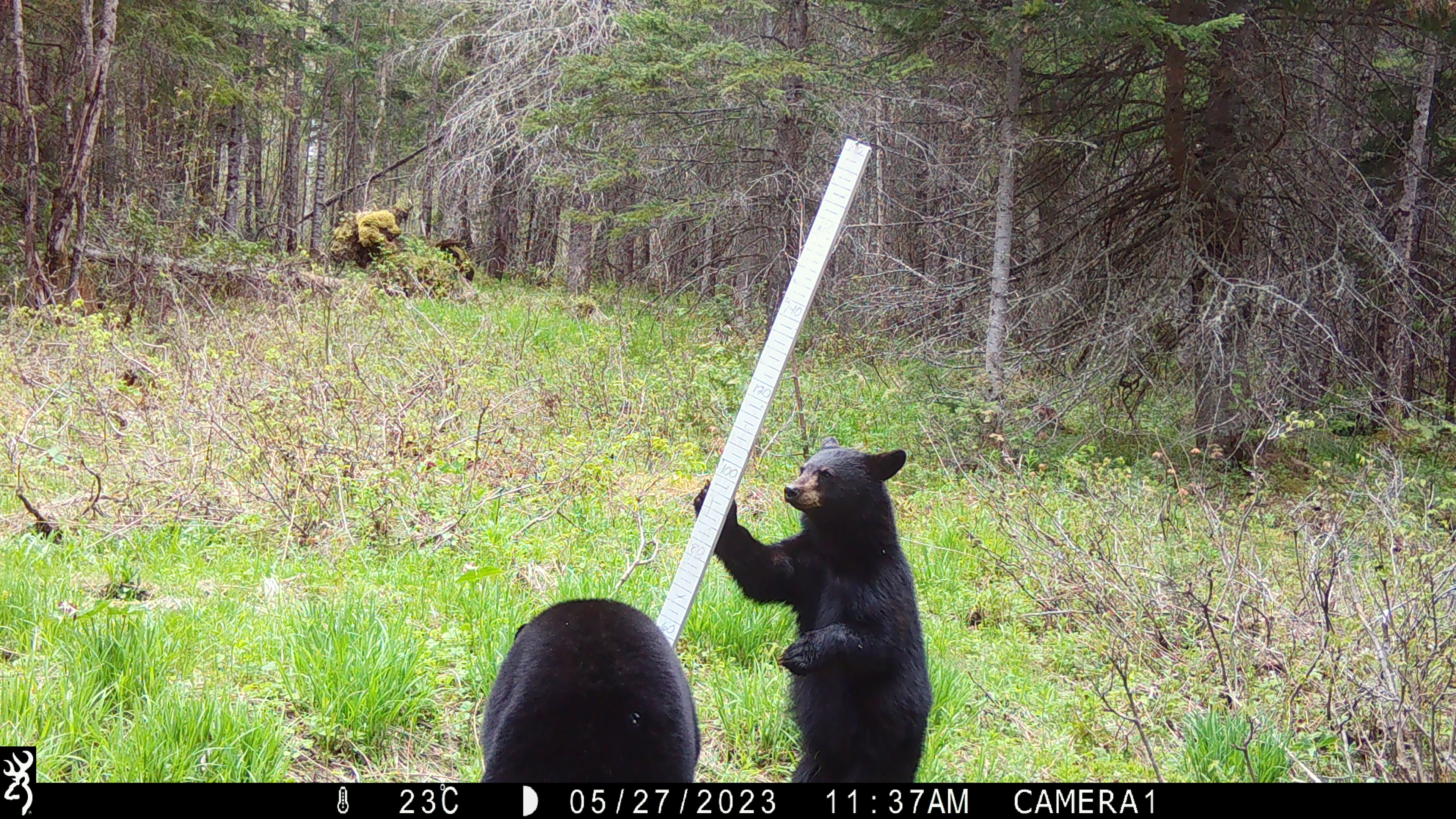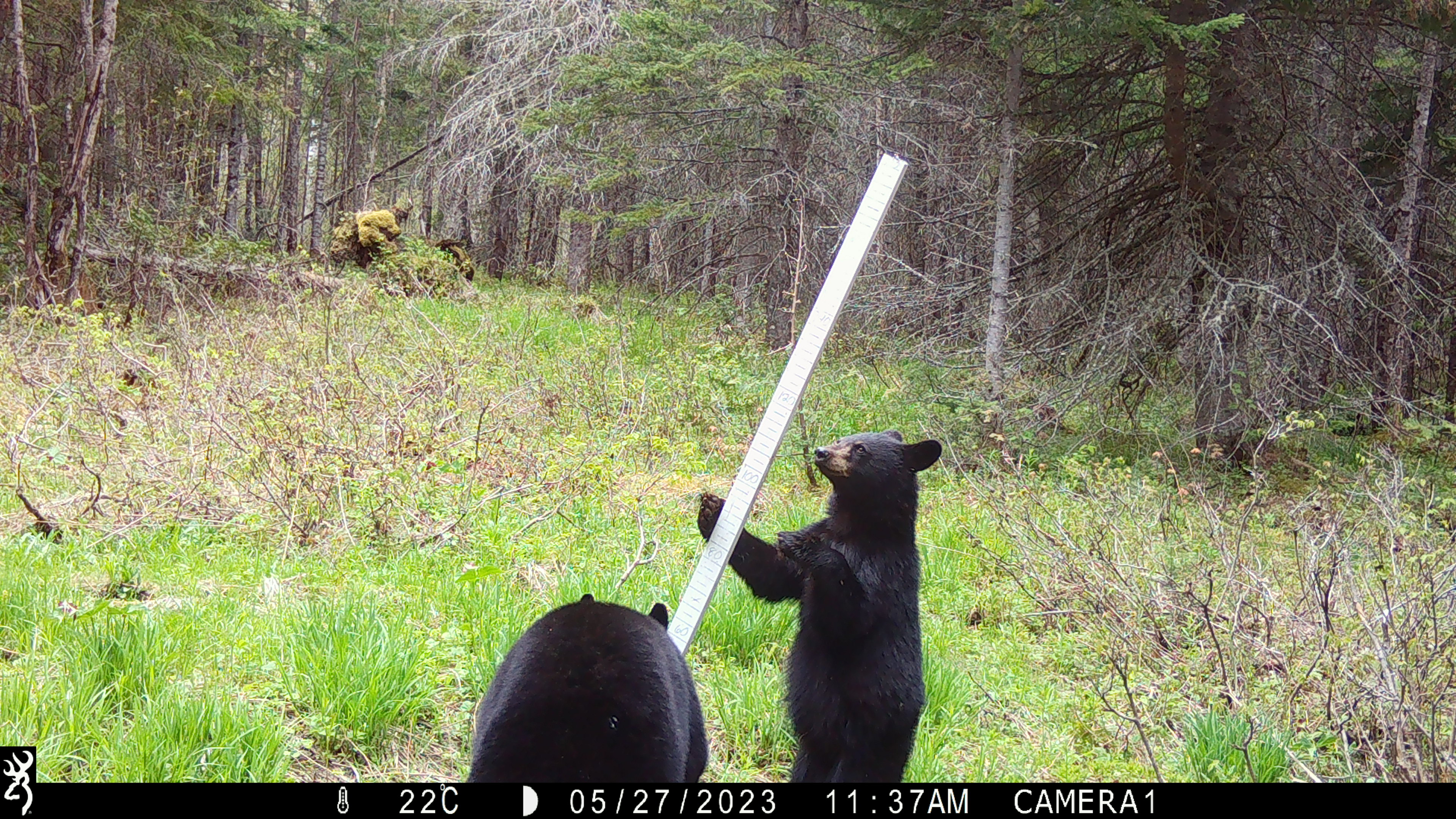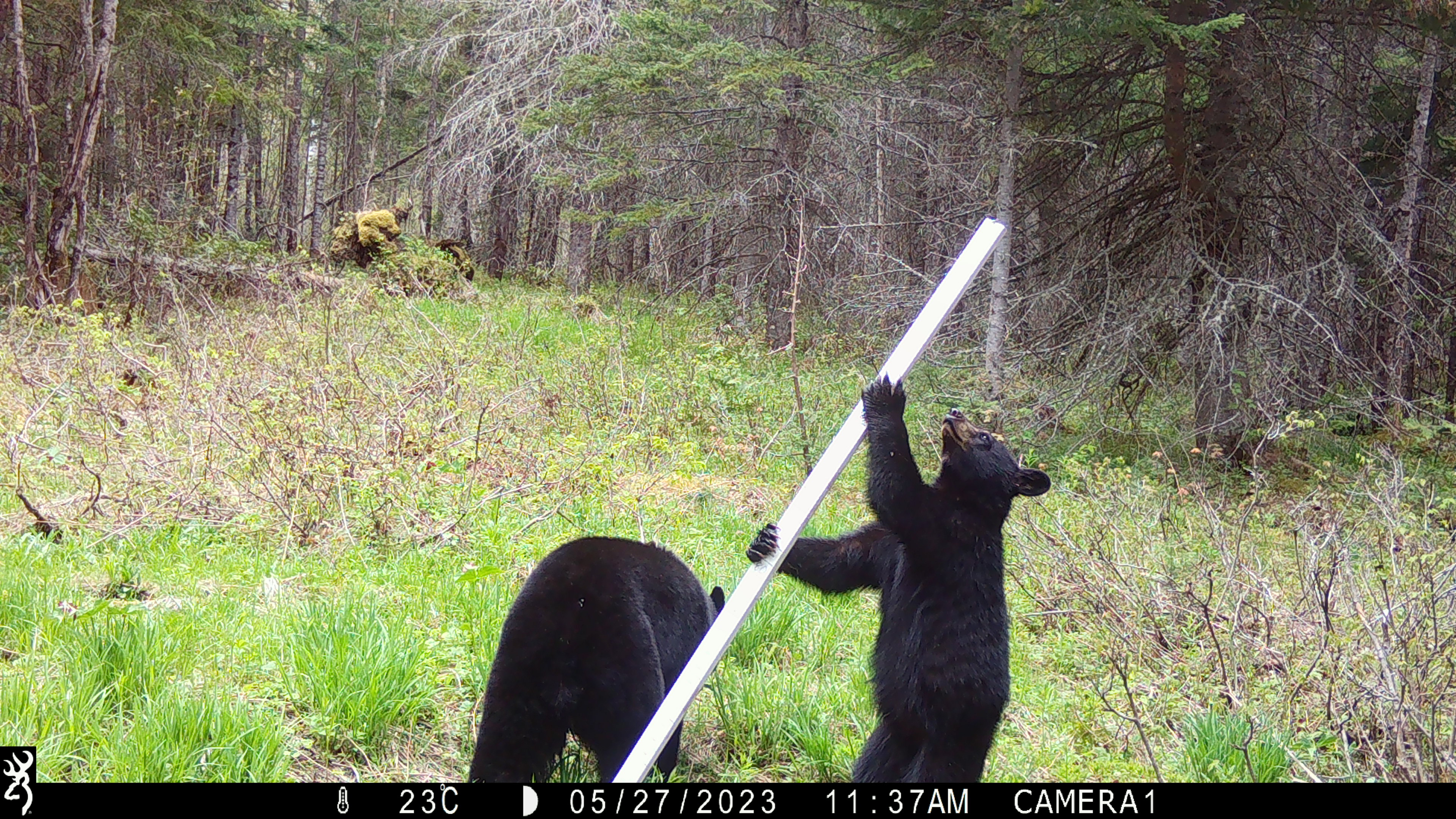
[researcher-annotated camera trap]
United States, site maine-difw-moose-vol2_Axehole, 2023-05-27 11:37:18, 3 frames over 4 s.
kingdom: Animalia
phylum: Chordata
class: Mammalia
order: Carnivora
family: Ursidae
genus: Ursus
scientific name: Ursus americanus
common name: black bear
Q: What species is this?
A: Black bear (Ursus americanus).